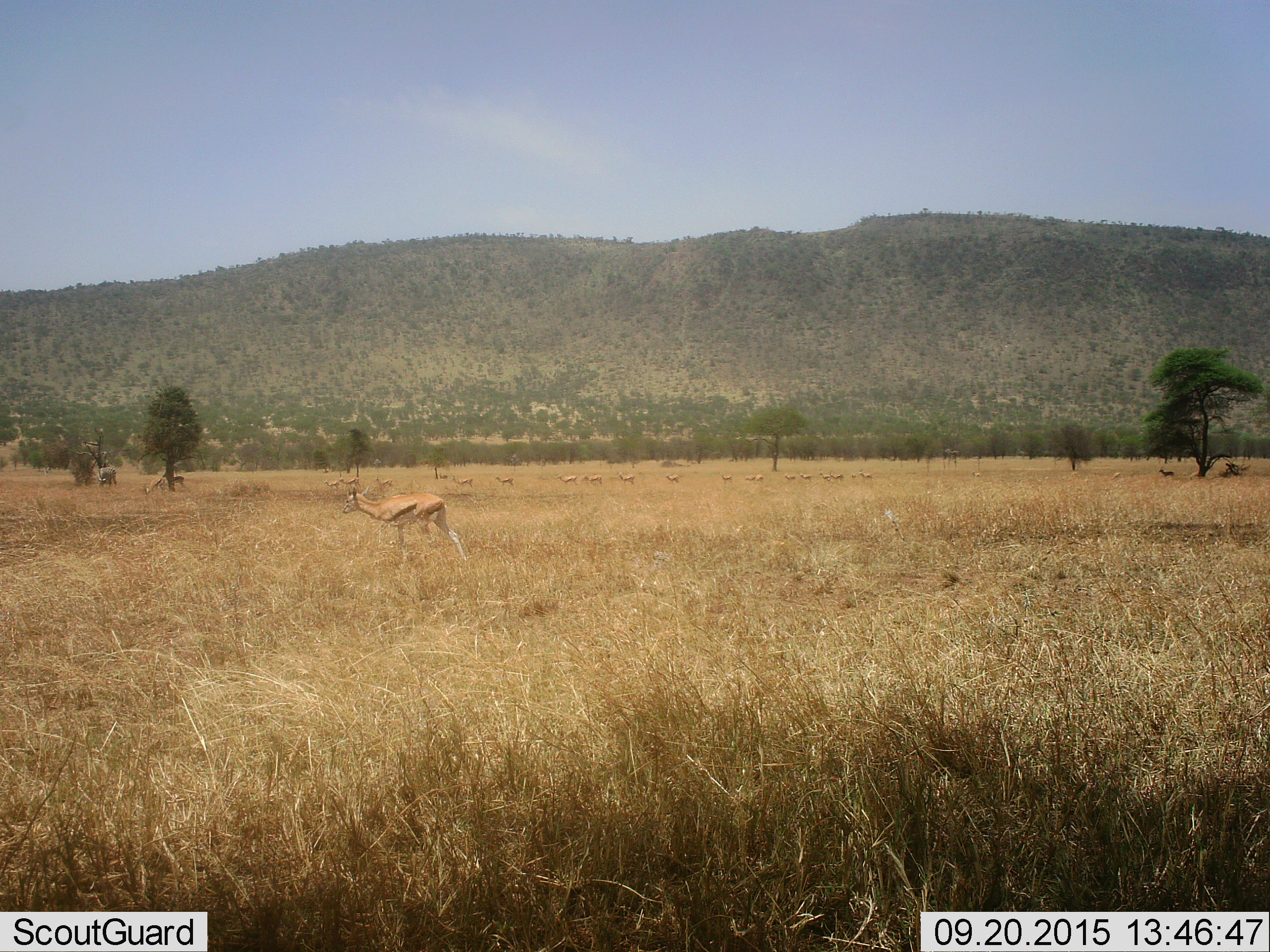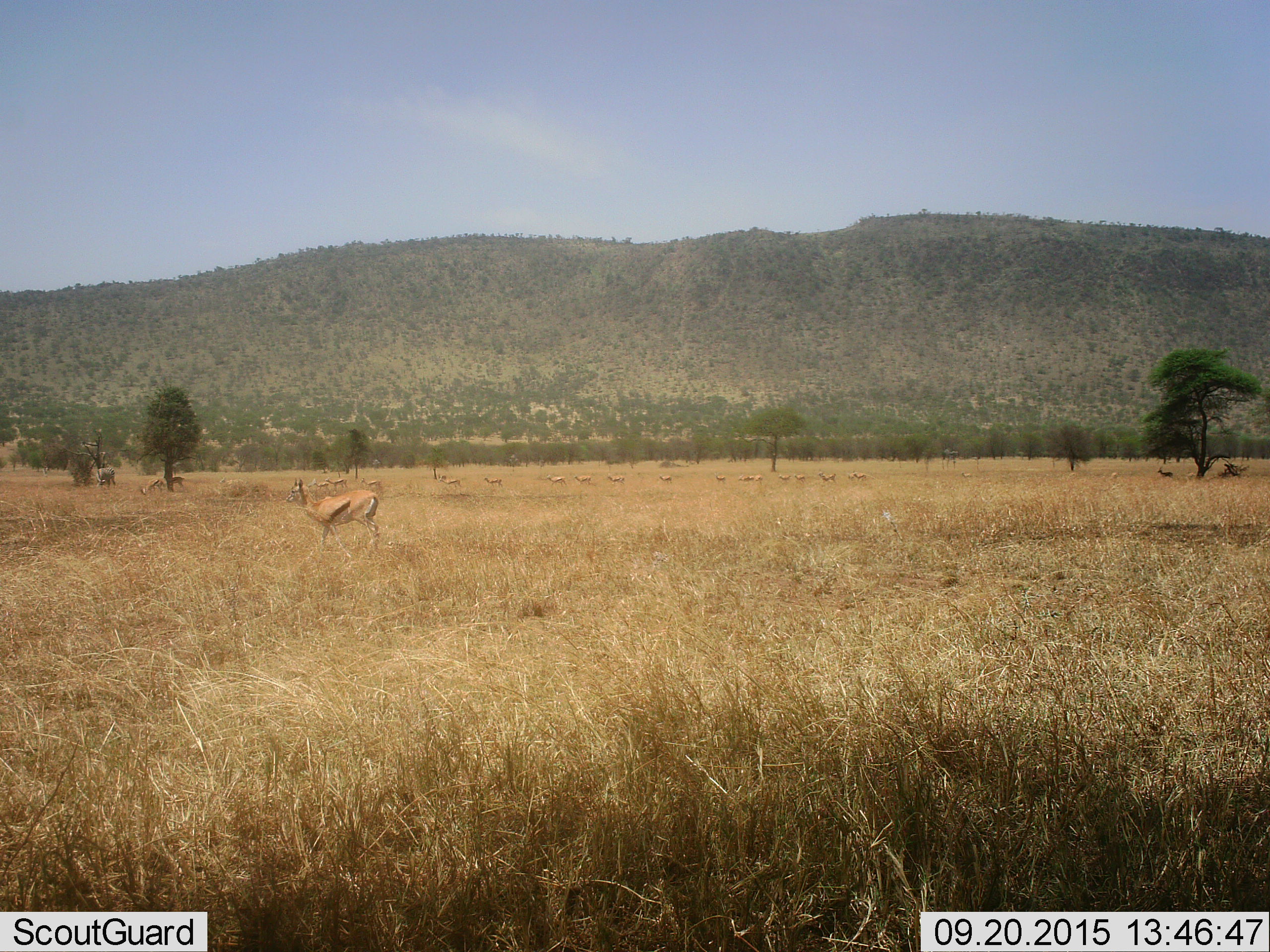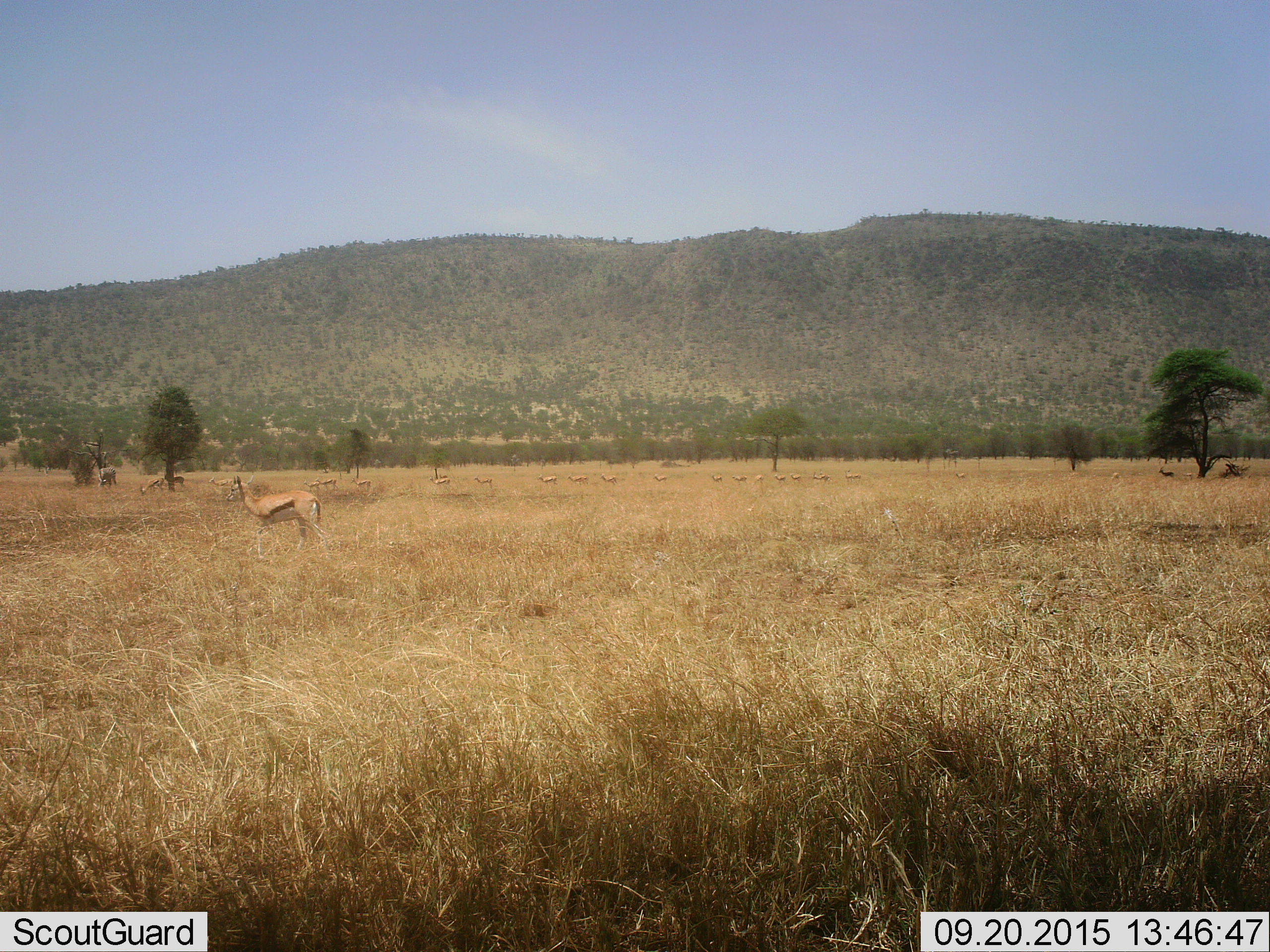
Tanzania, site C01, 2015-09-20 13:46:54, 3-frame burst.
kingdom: Animalia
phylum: Chordata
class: Mammalia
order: Artiodactyla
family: Bovidae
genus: Eudorcas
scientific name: Eudorcas thomsonii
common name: thomson's gazelle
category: gazellethomsons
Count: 11-50.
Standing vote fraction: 40%.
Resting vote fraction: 0%.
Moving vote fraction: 87%.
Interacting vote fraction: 0%.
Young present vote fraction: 27%.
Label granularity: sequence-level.